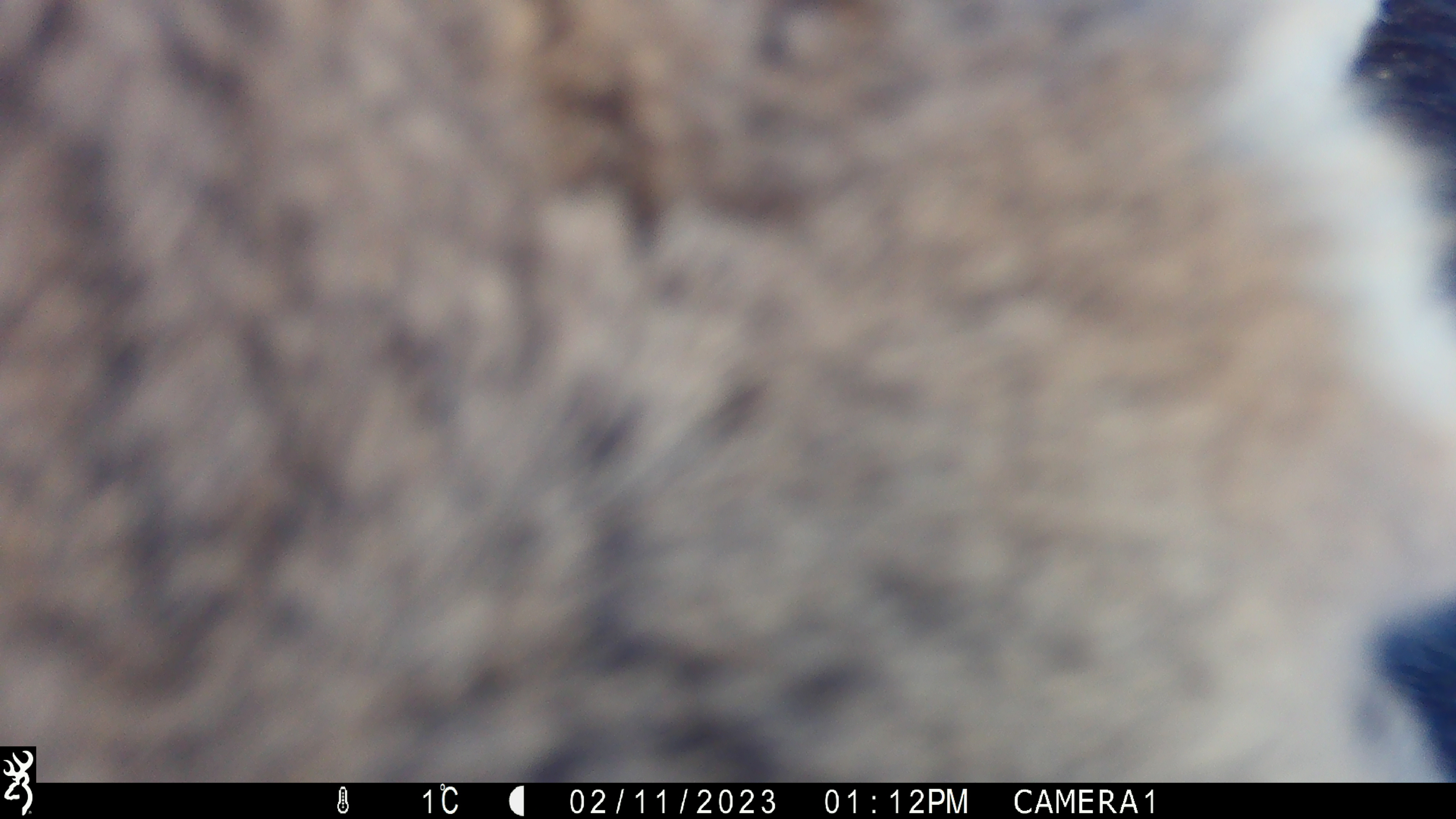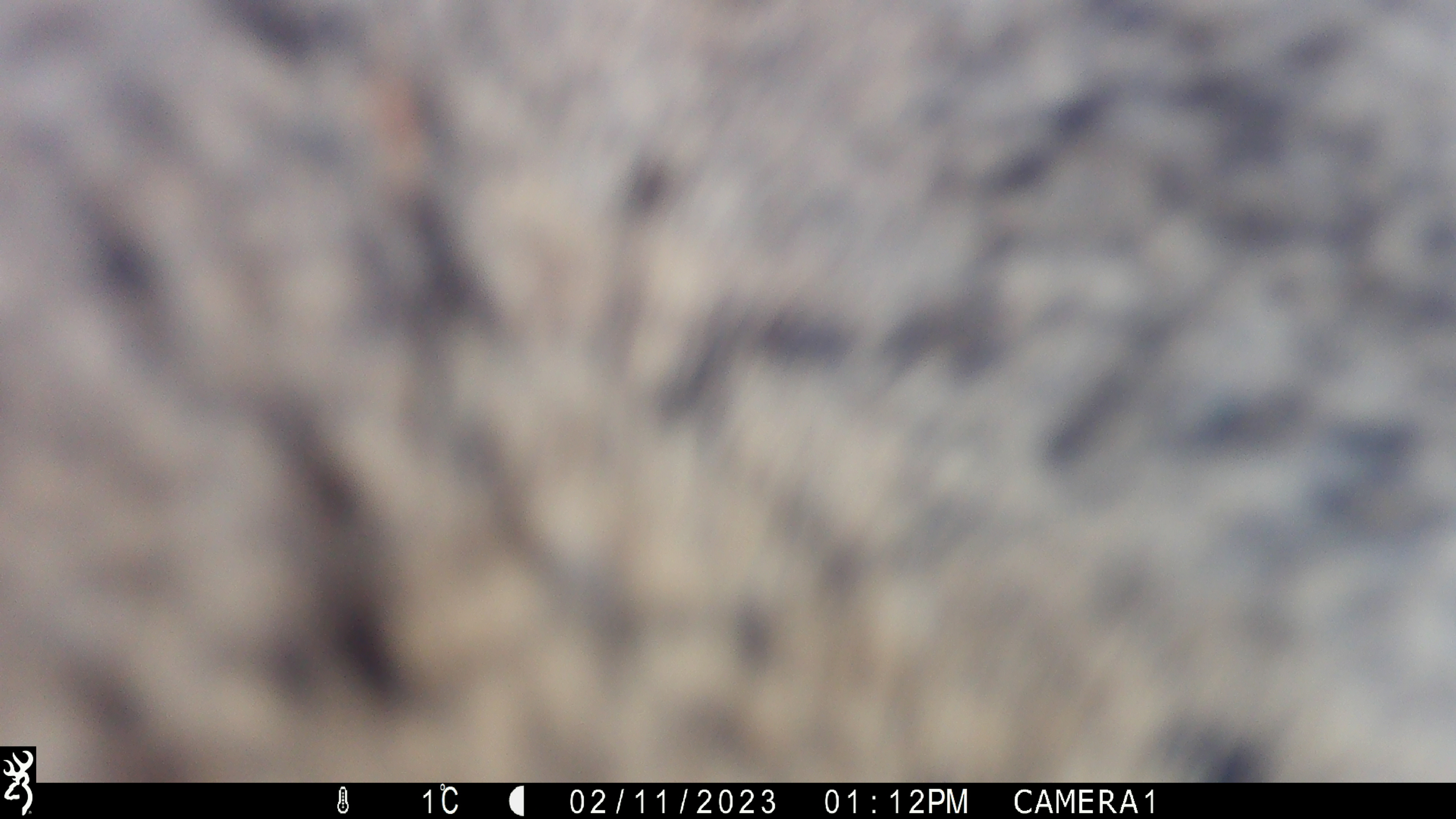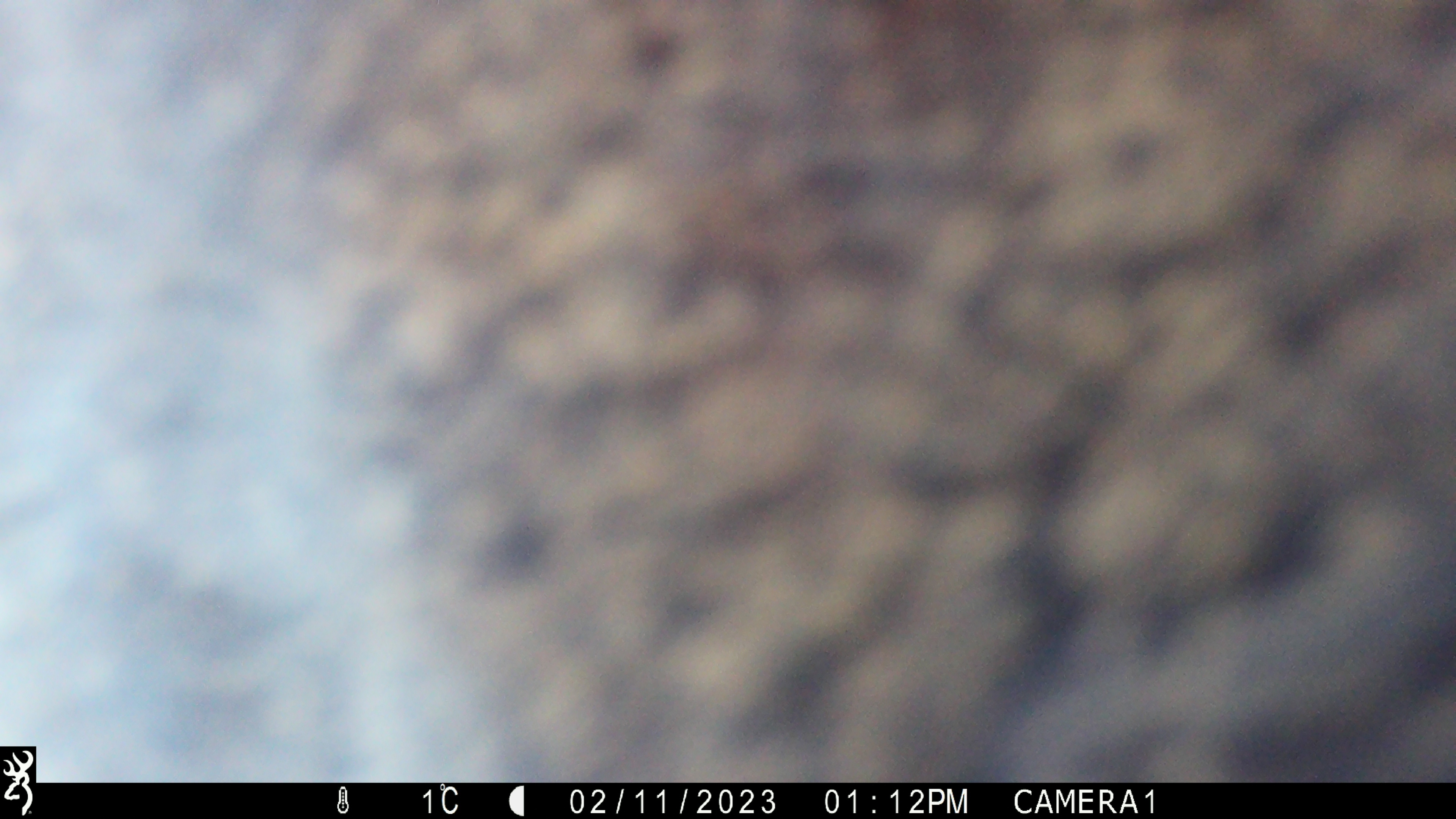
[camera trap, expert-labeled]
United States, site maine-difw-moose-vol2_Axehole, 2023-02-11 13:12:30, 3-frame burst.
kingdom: Animalia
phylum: Chordata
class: Mammalia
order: Artiodactyla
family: Cervidae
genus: Alces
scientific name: Alces alces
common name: moose